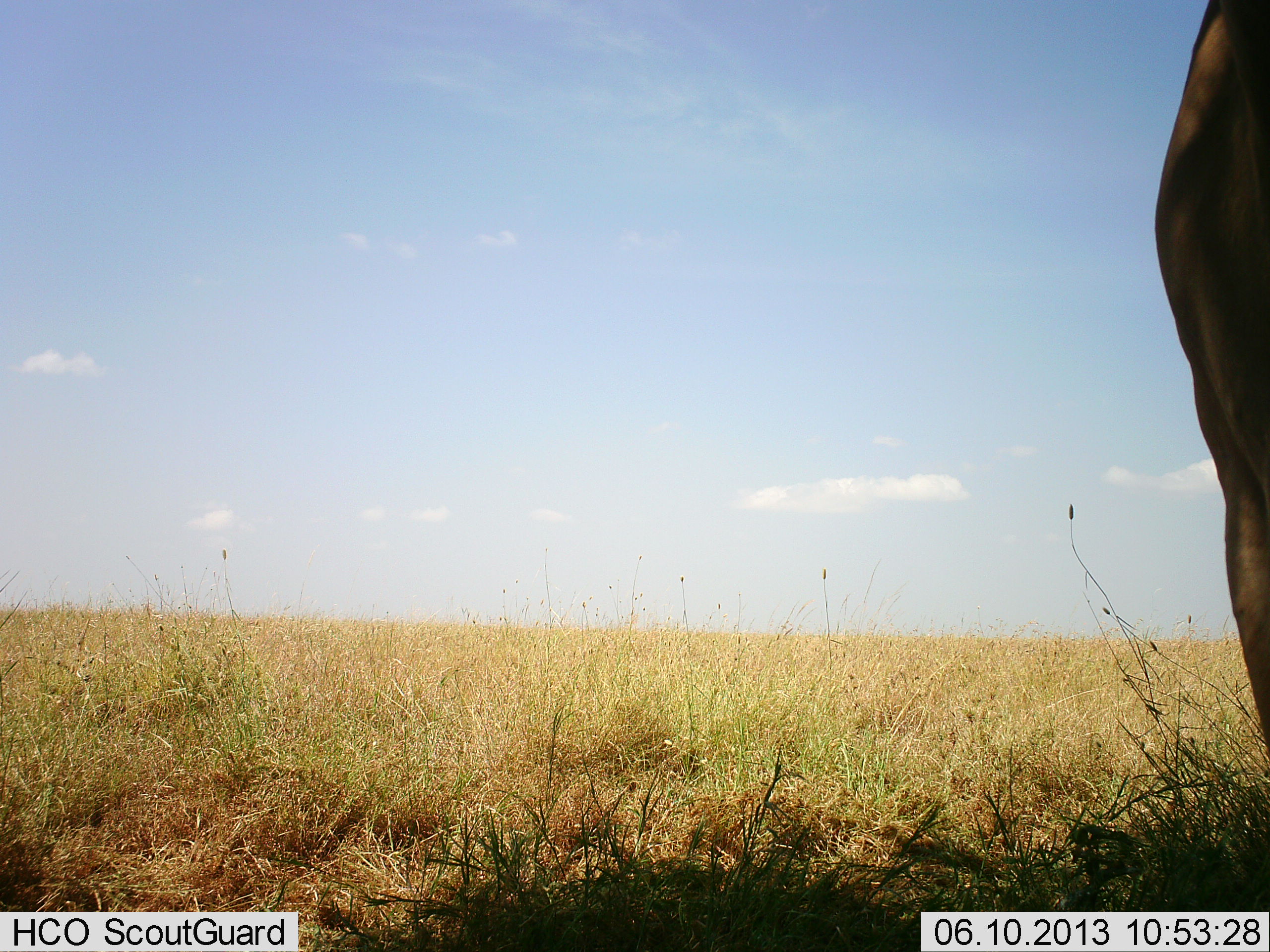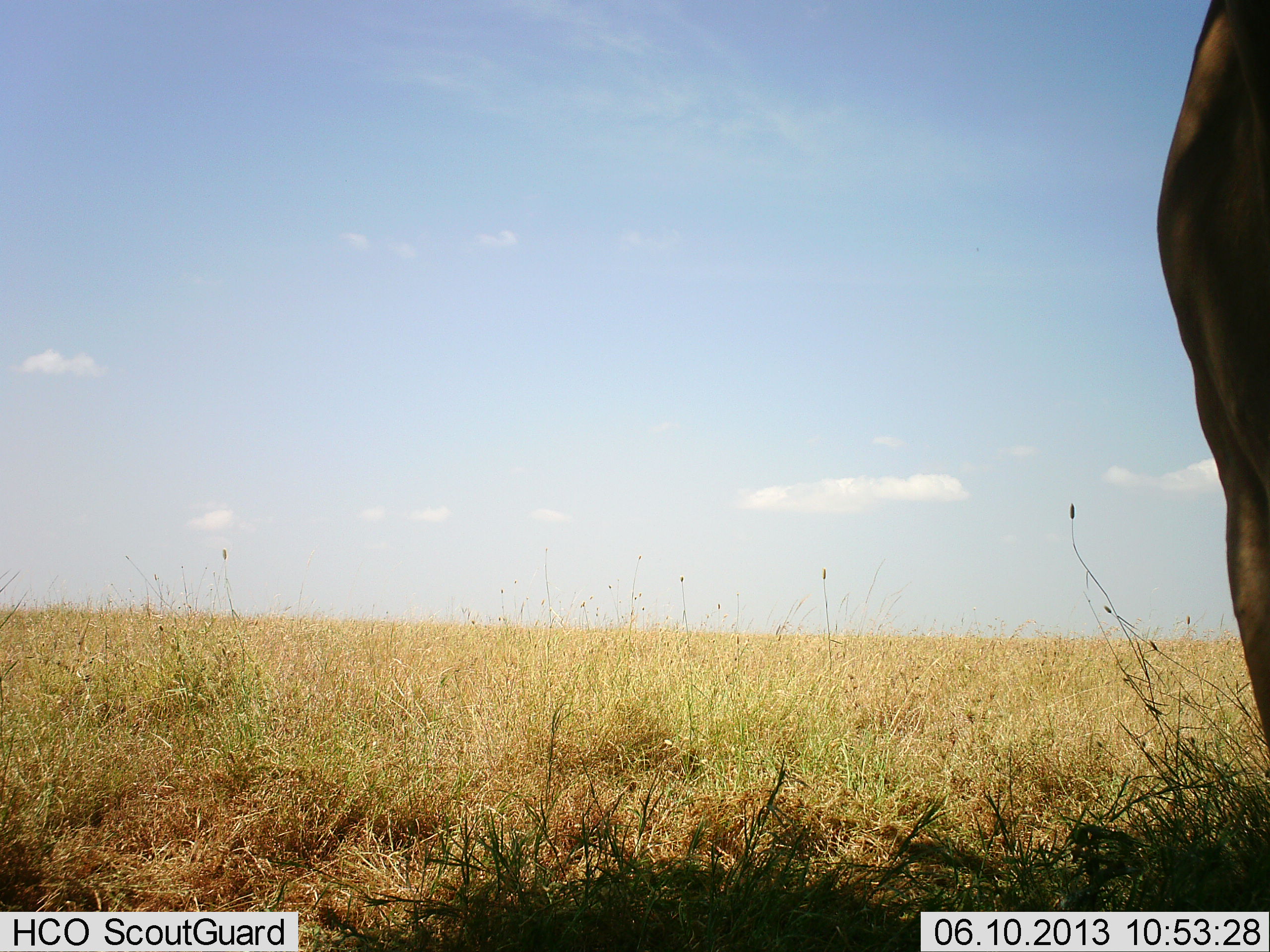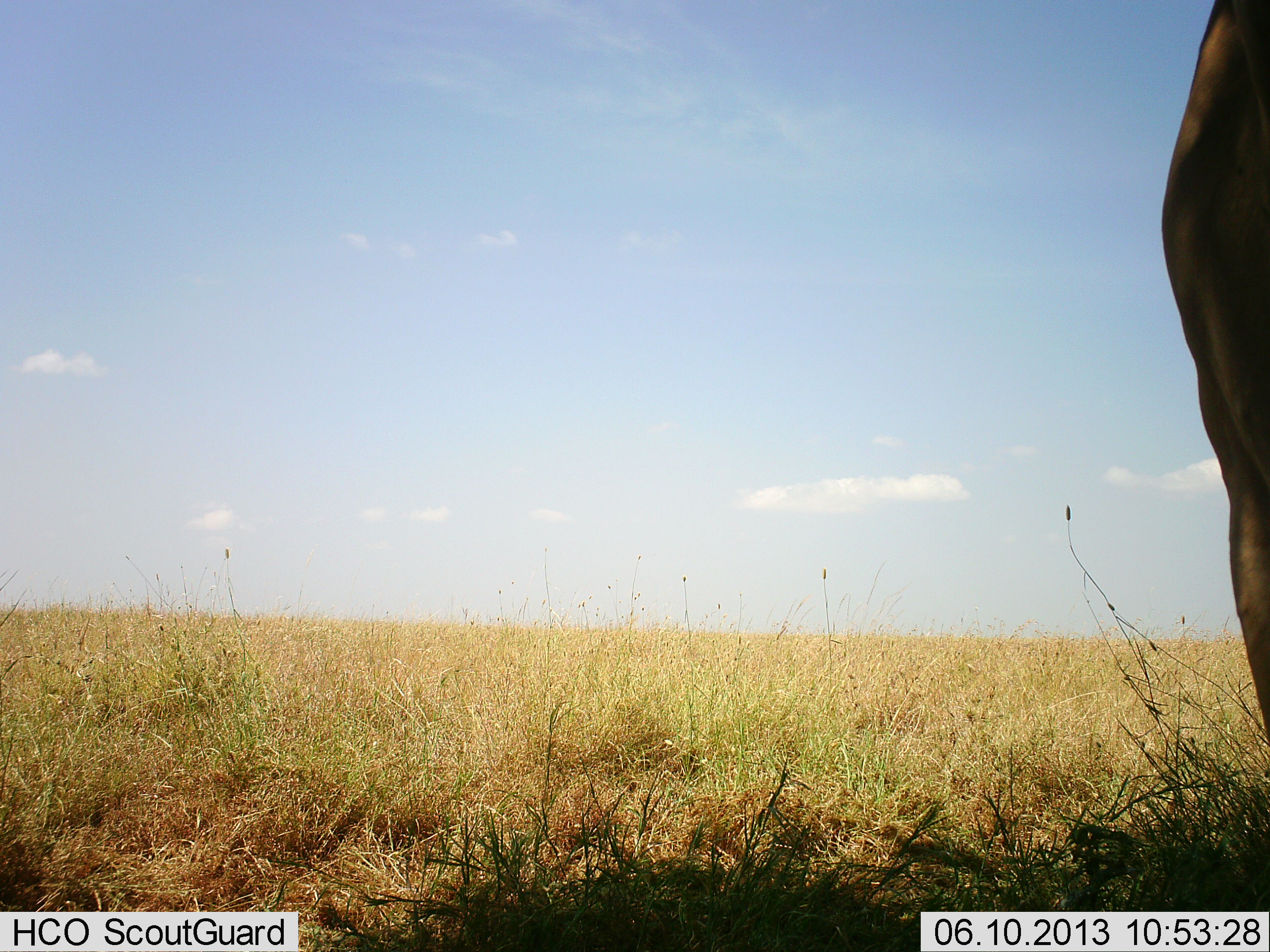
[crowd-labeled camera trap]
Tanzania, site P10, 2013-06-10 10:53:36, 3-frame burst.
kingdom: Animalia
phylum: Chordata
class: Mammalia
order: Artiodactyla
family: Bovidae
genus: Alcelaphus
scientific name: Alcelaphus buselaphus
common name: hartebeest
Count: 1.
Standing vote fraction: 100%.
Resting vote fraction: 0%.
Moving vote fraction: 0%.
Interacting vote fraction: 0%.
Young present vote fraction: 0%.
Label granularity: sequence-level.